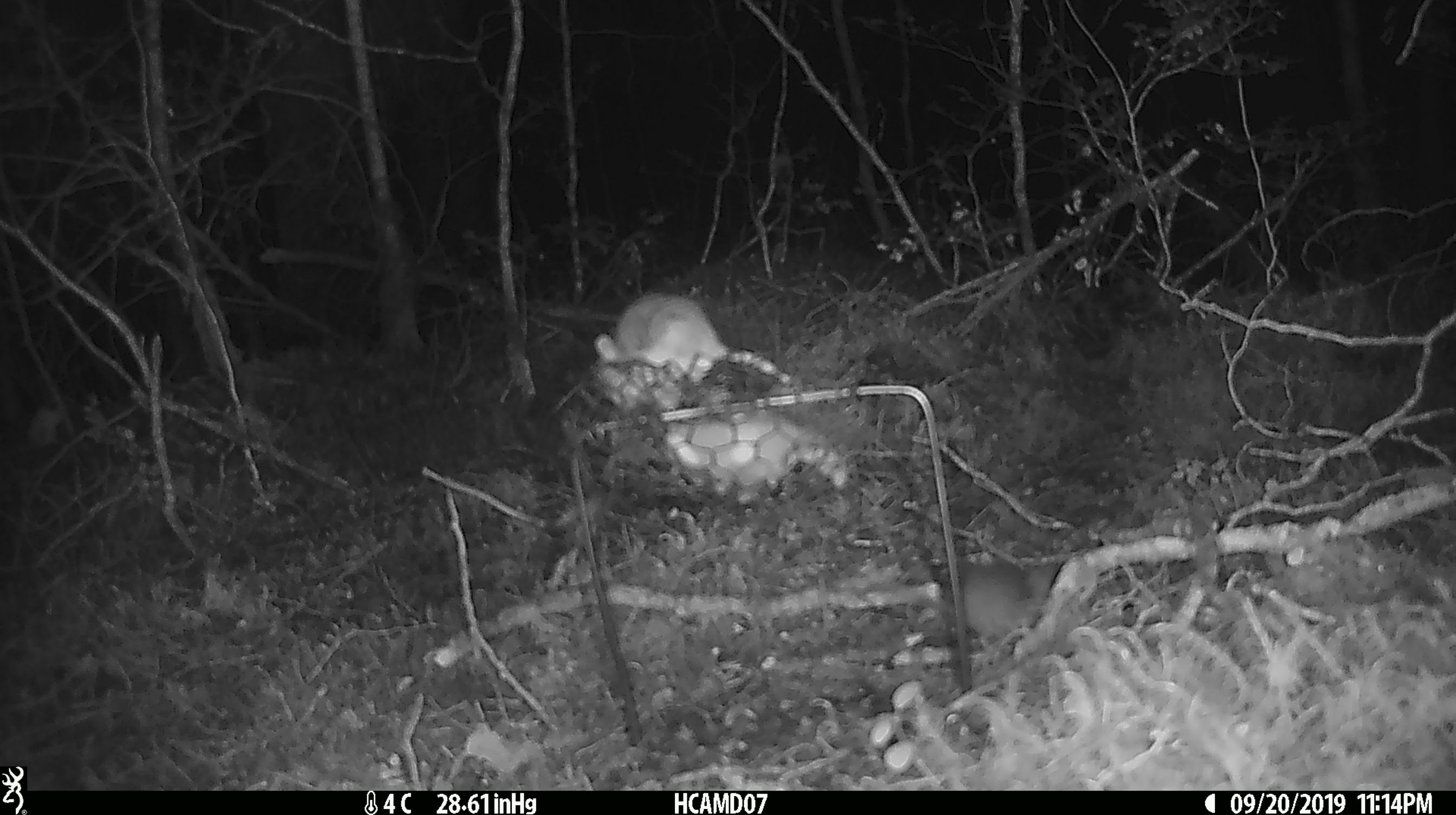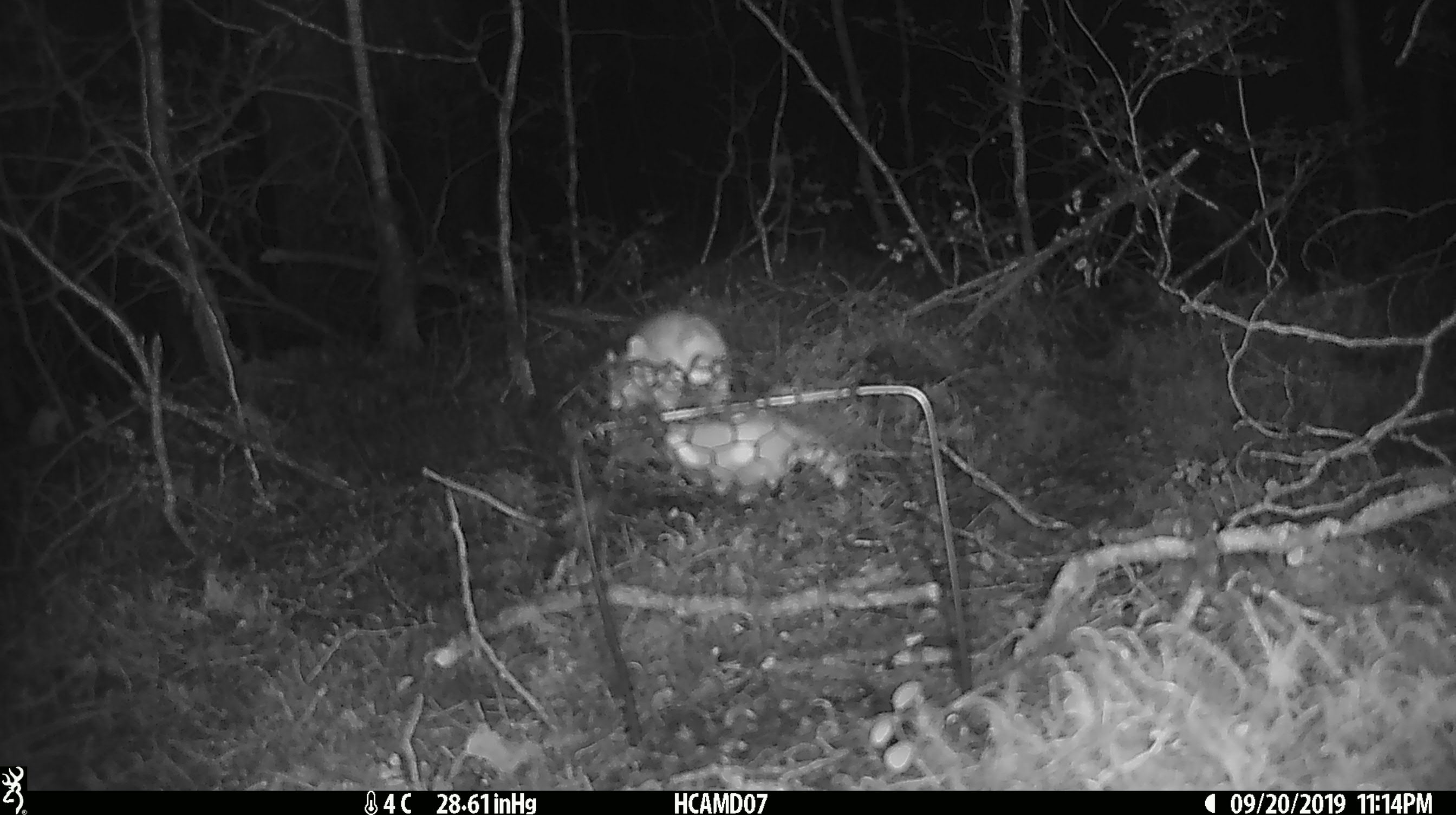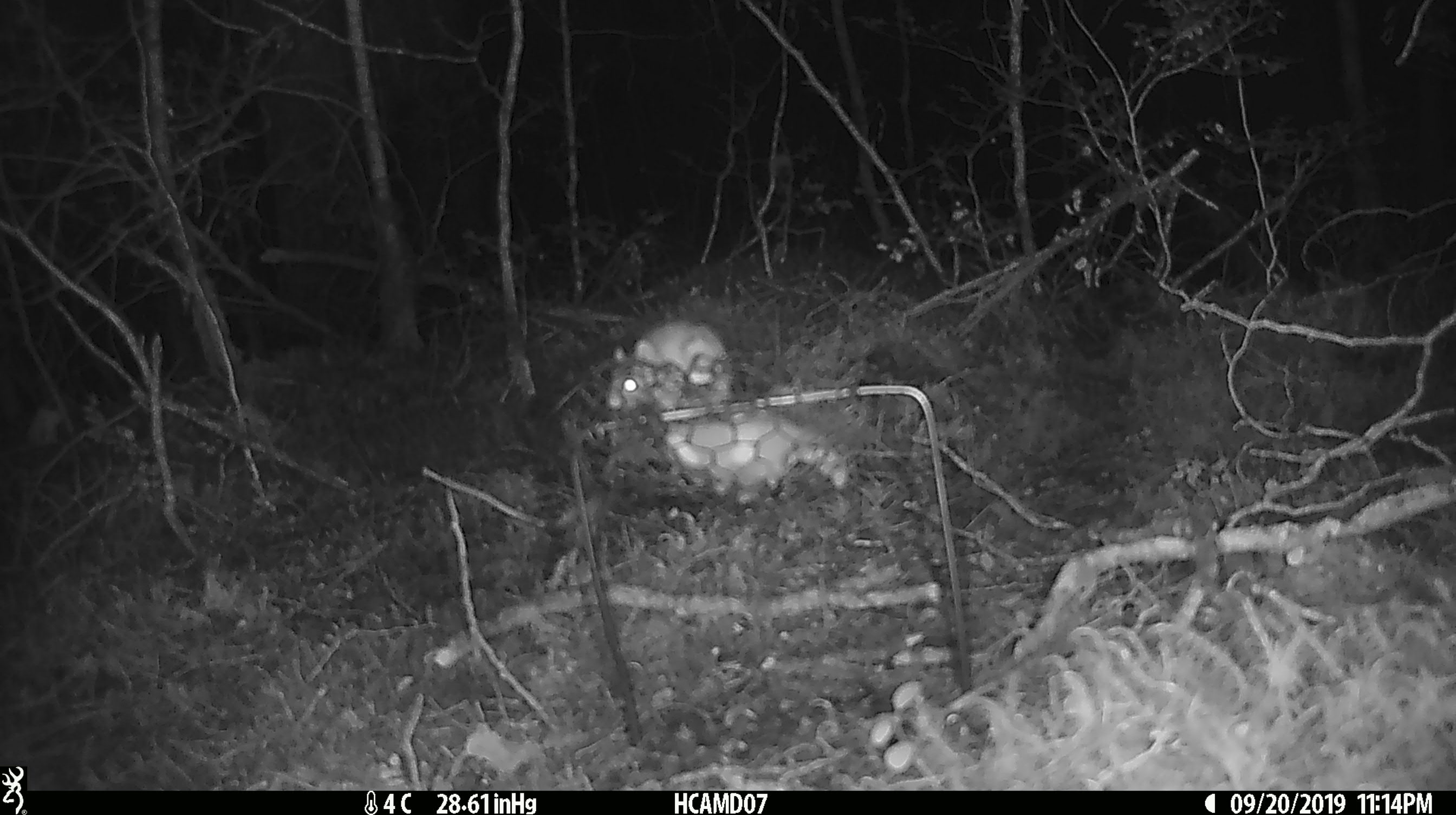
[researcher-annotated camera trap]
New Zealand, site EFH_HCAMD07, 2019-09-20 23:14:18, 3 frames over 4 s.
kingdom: Animalia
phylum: Chordata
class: Mammalia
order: Rodentia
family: Muridae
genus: Mus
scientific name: Mus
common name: mouse